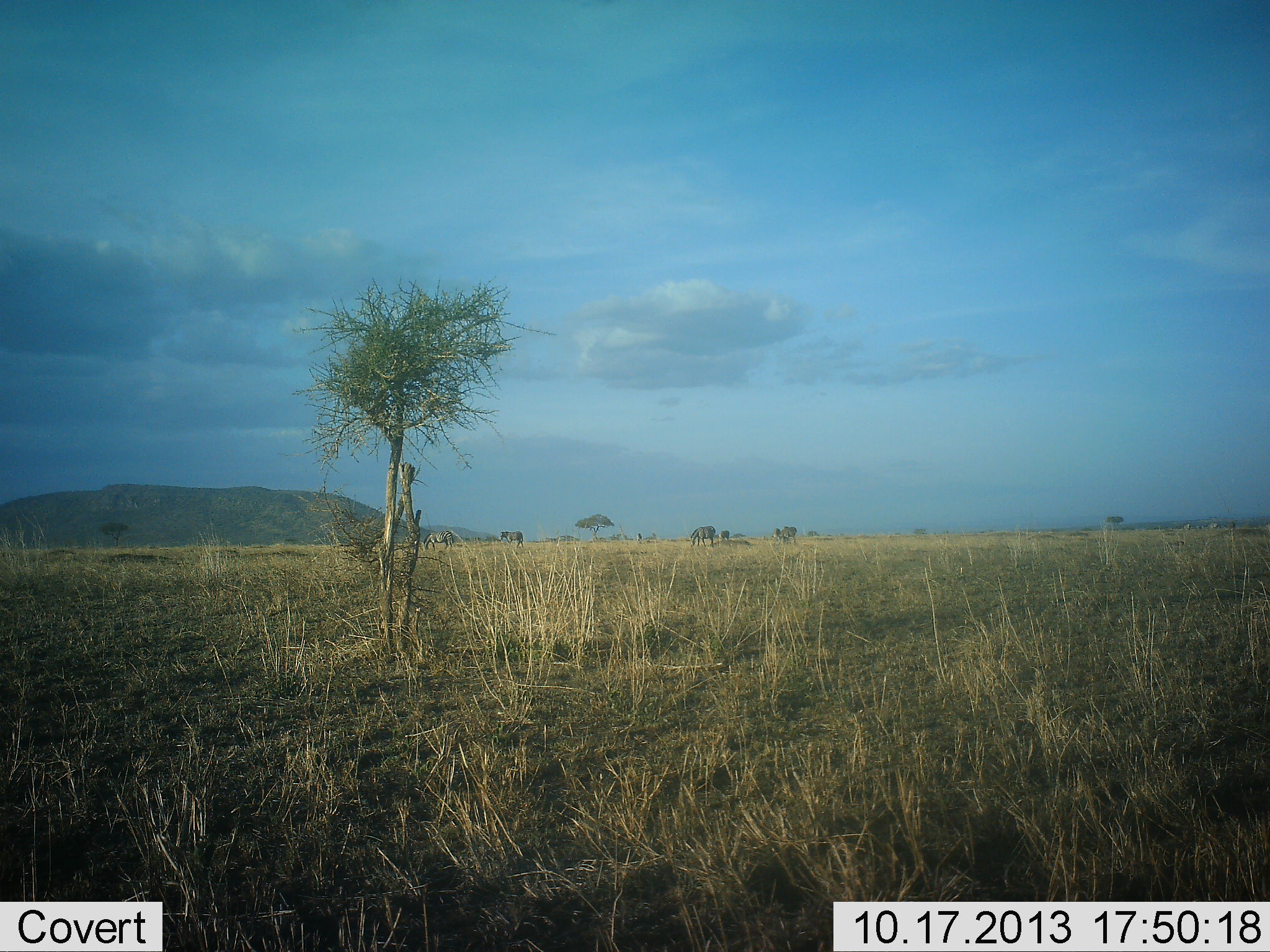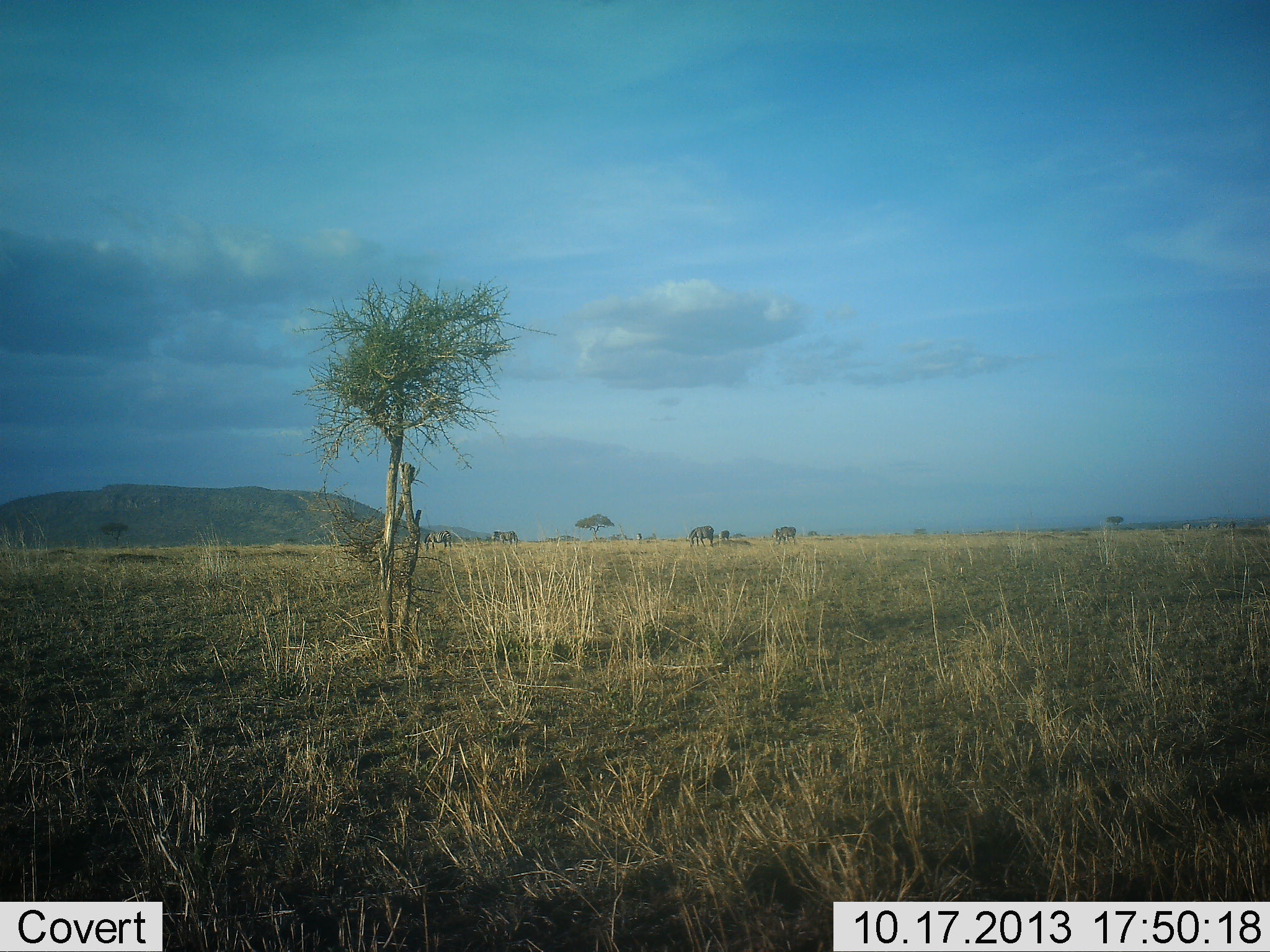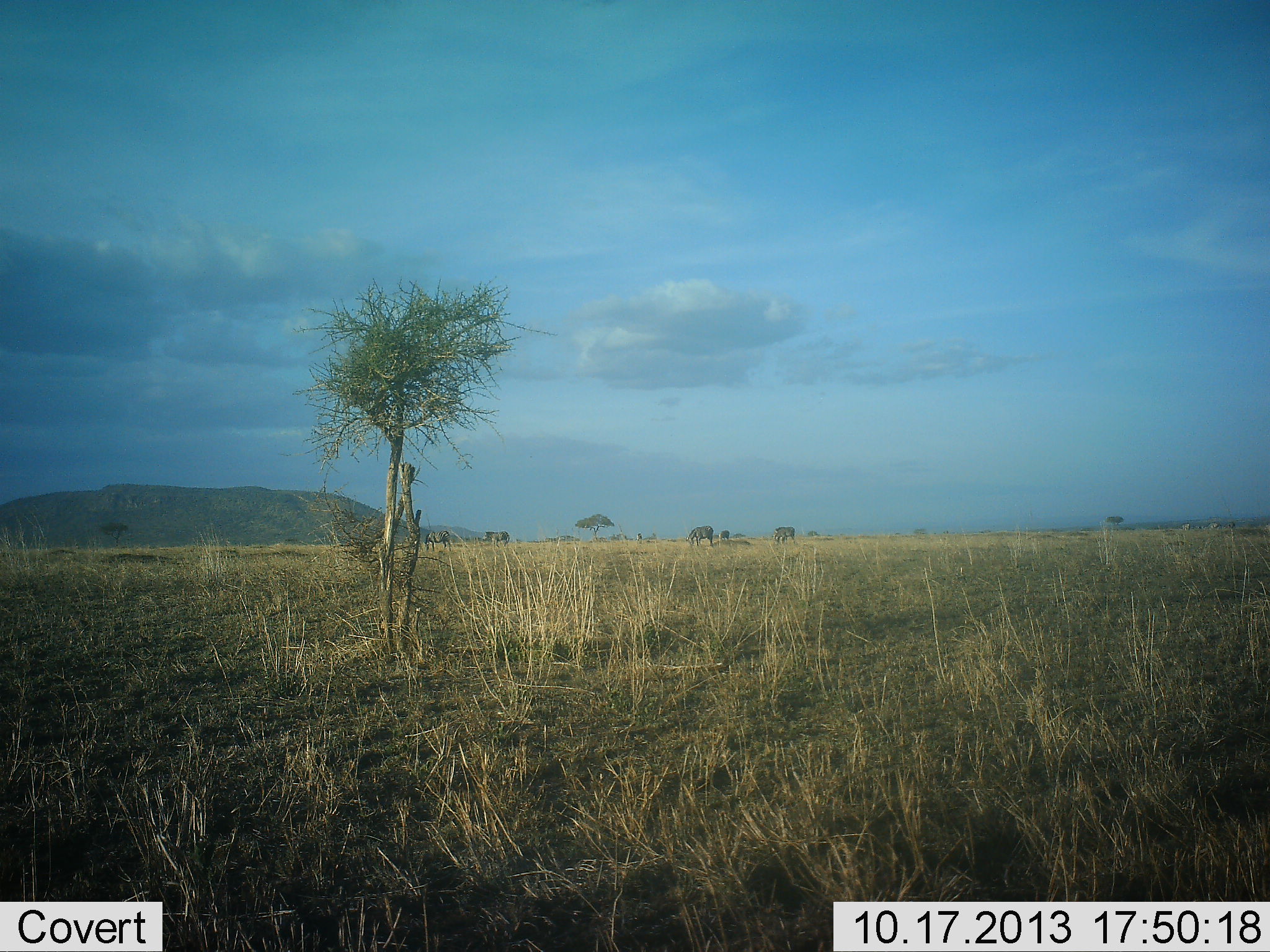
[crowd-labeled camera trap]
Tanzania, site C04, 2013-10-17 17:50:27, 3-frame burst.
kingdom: Animalia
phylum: Chordata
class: Mammalia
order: Proboscidea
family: Elephantidae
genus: Loxodonta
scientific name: Loxodonta africana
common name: african bush elephant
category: elephant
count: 4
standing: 27%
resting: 0%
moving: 64%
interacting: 0%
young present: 0%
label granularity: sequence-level